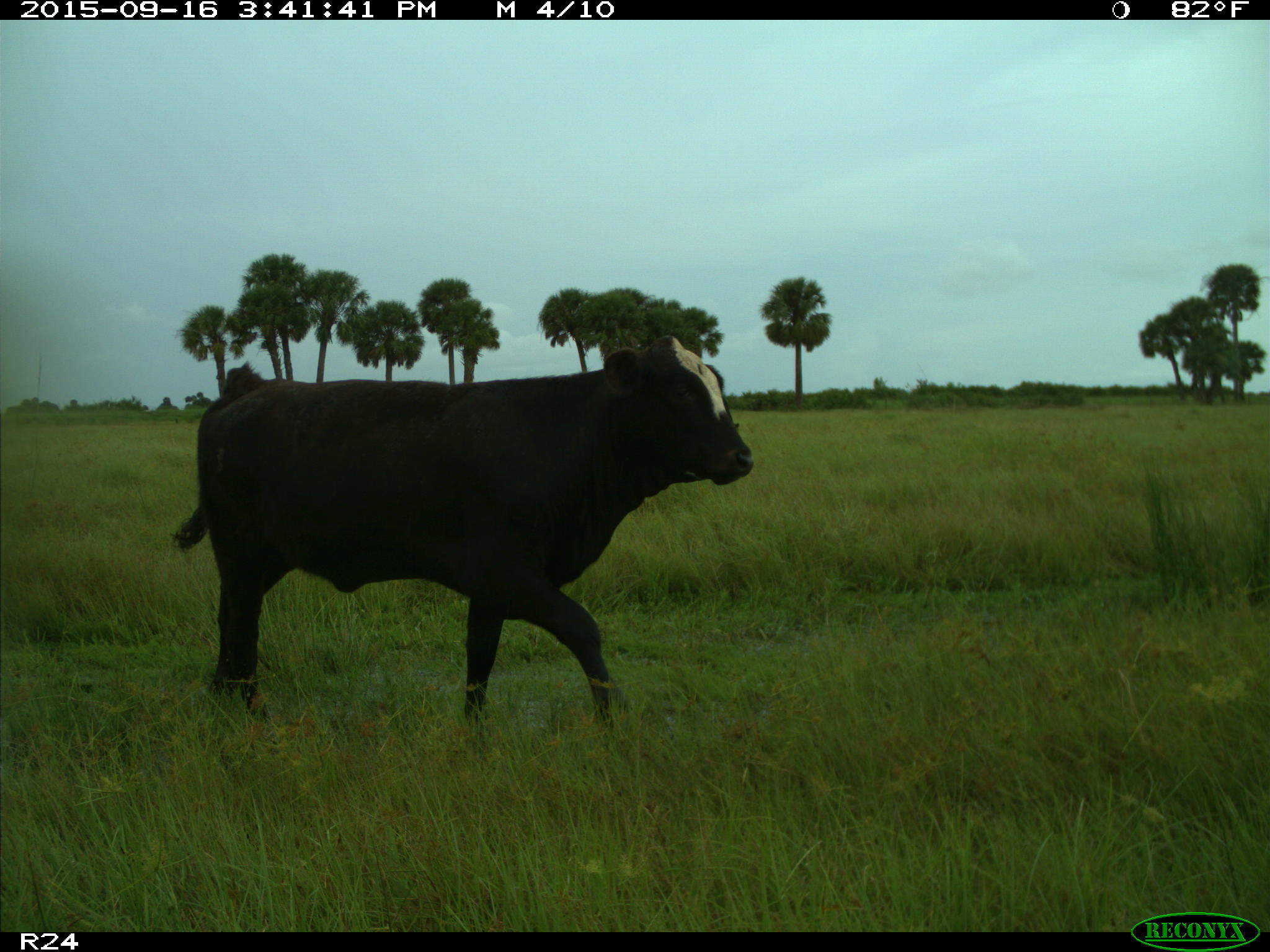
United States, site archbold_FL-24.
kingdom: Animalia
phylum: Chordata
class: Mammalia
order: Artiodactyla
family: Bovidae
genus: Bos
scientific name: Bos taurus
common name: domestic cow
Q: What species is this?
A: Bos taurus (domestic cow).